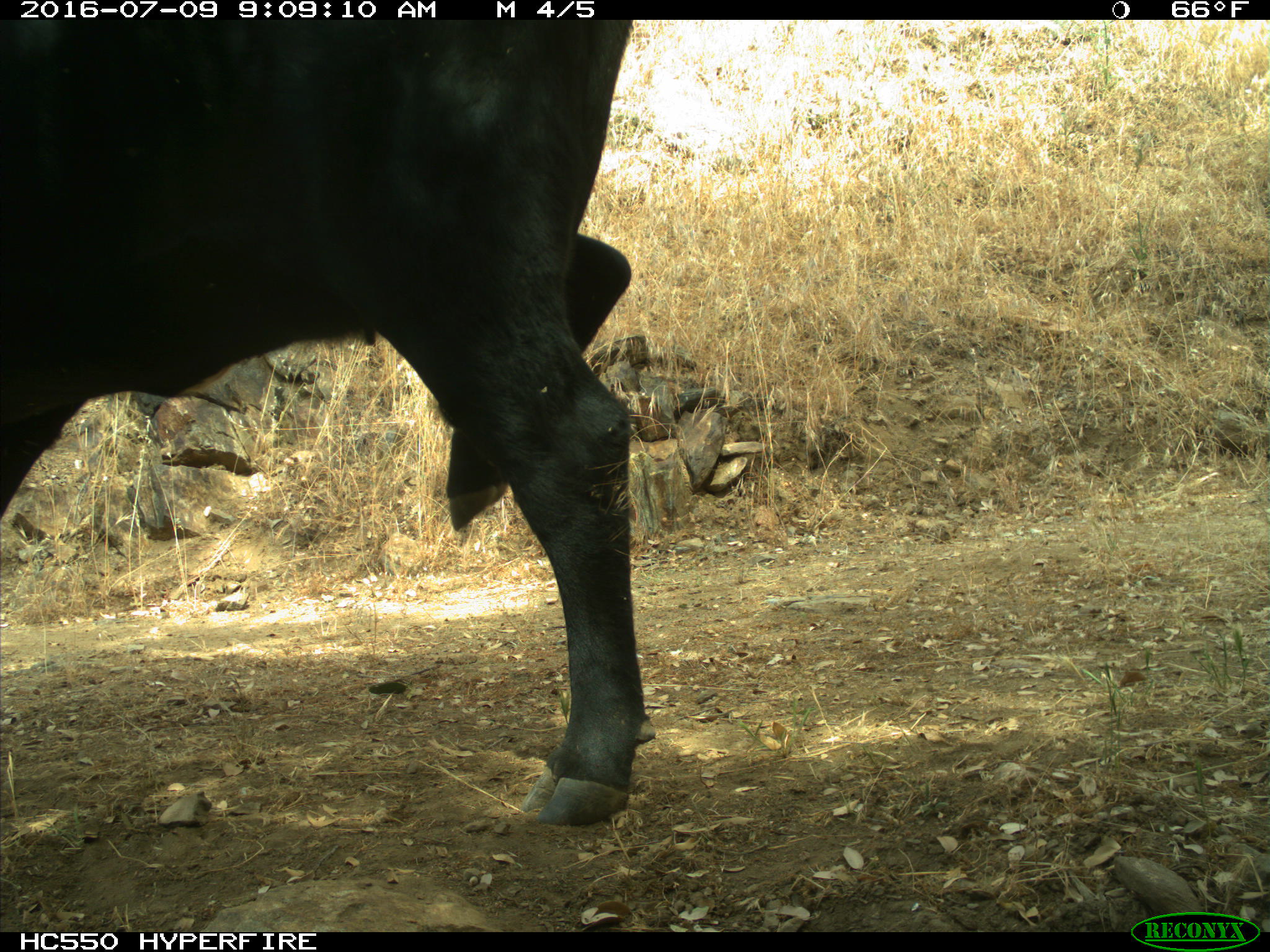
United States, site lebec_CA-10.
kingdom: Animalia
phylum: Chordata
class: Mammalia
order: Artiodactyla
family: Bovidae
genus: Bos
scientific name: Bos taurus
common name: domestic cow